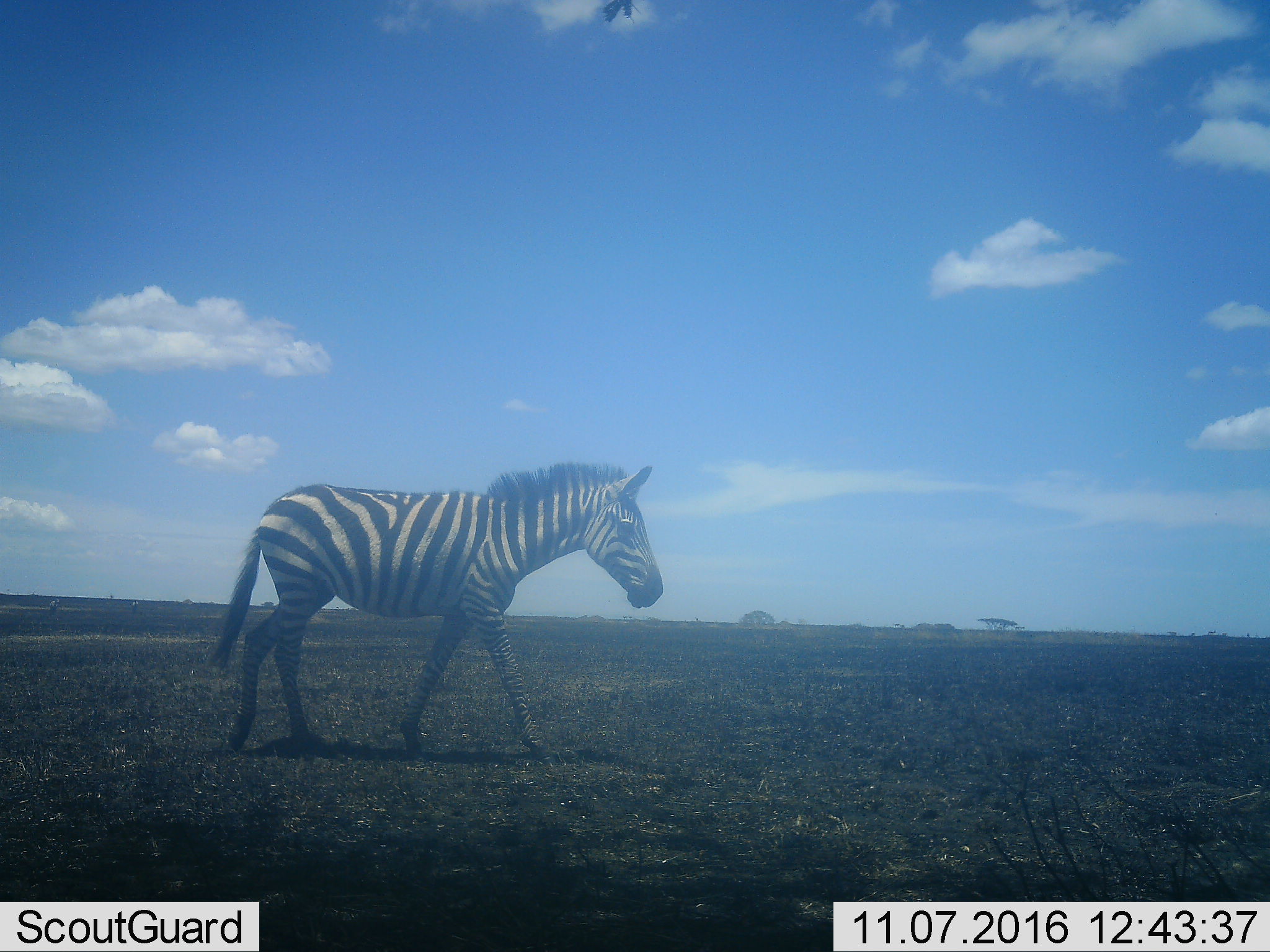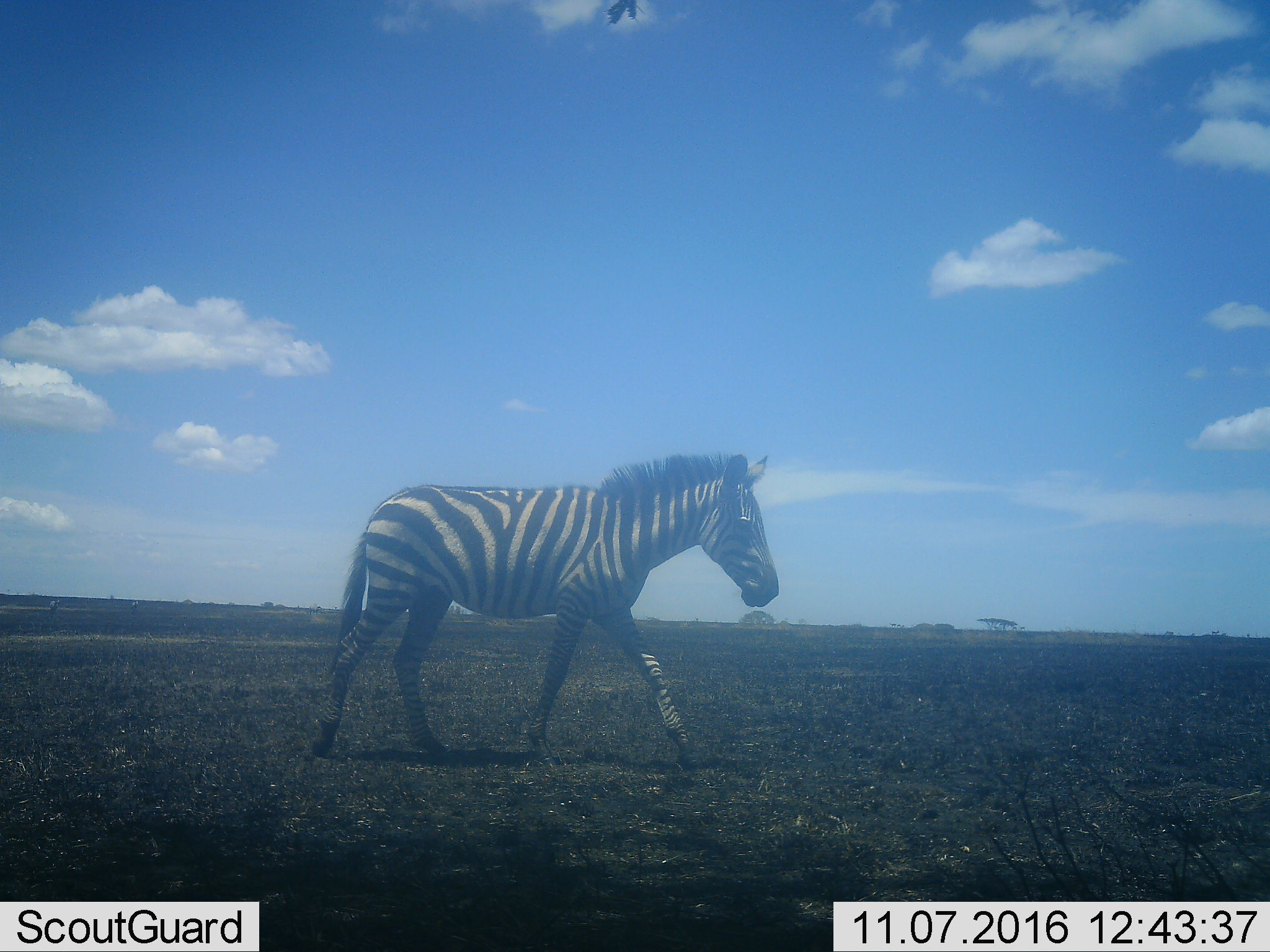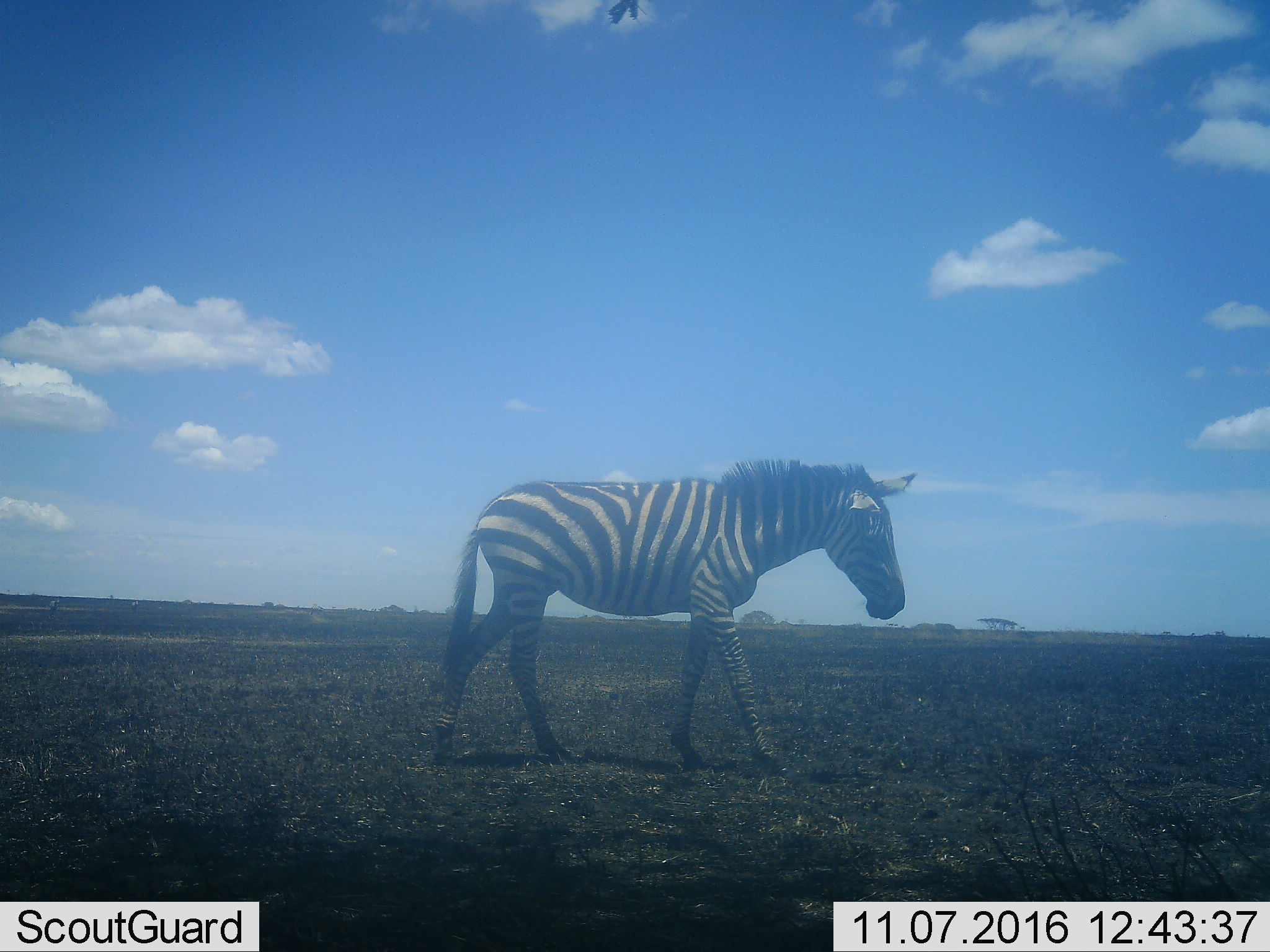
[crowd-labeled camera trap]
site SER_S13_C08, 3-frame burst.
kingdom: Animalia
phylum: Chordata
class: Mammalia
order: Perissodactyla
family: Equidae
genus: Equus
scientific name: Equus quagga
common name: plains zebra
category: zebraplains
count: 1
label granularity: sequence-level